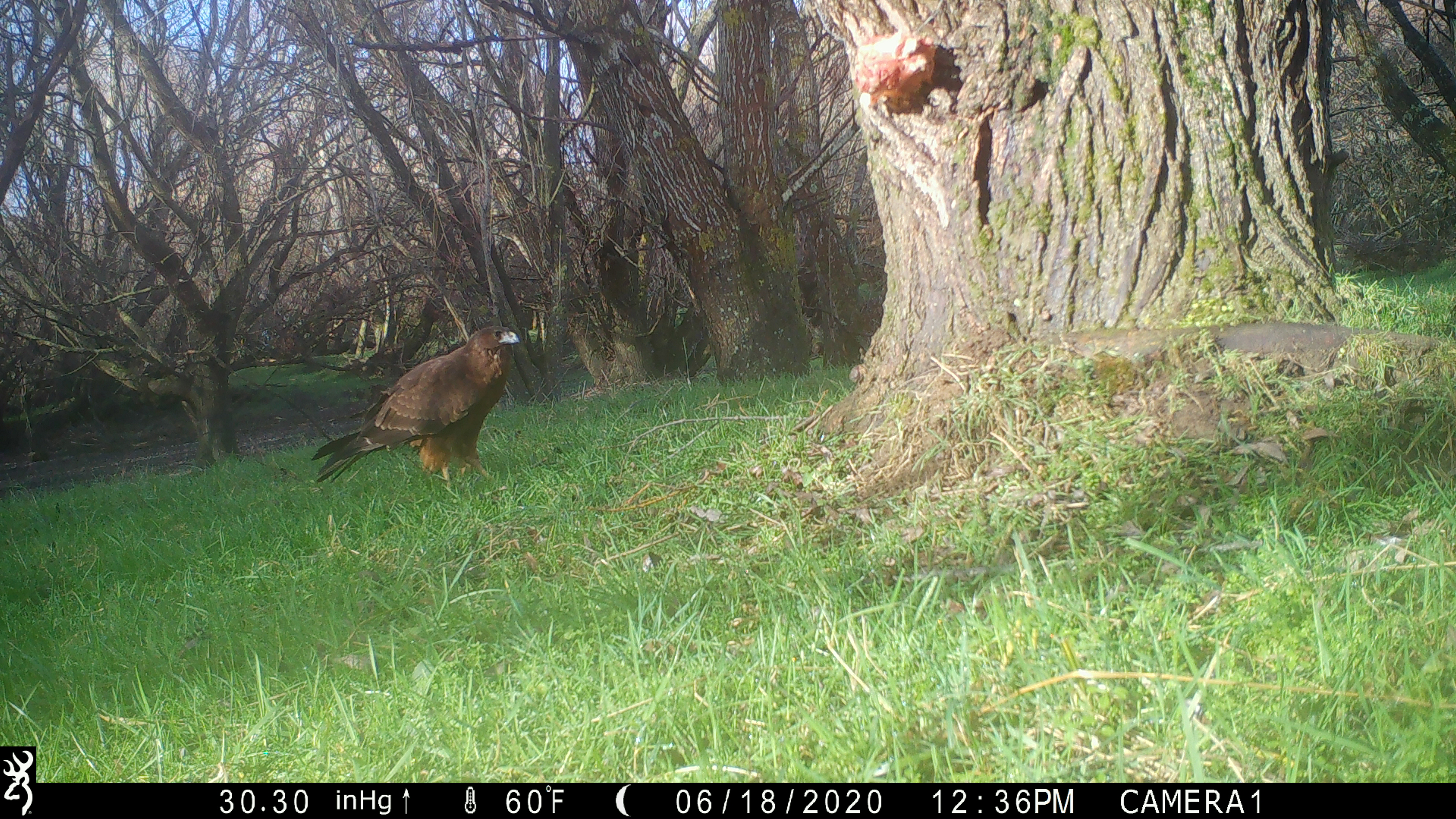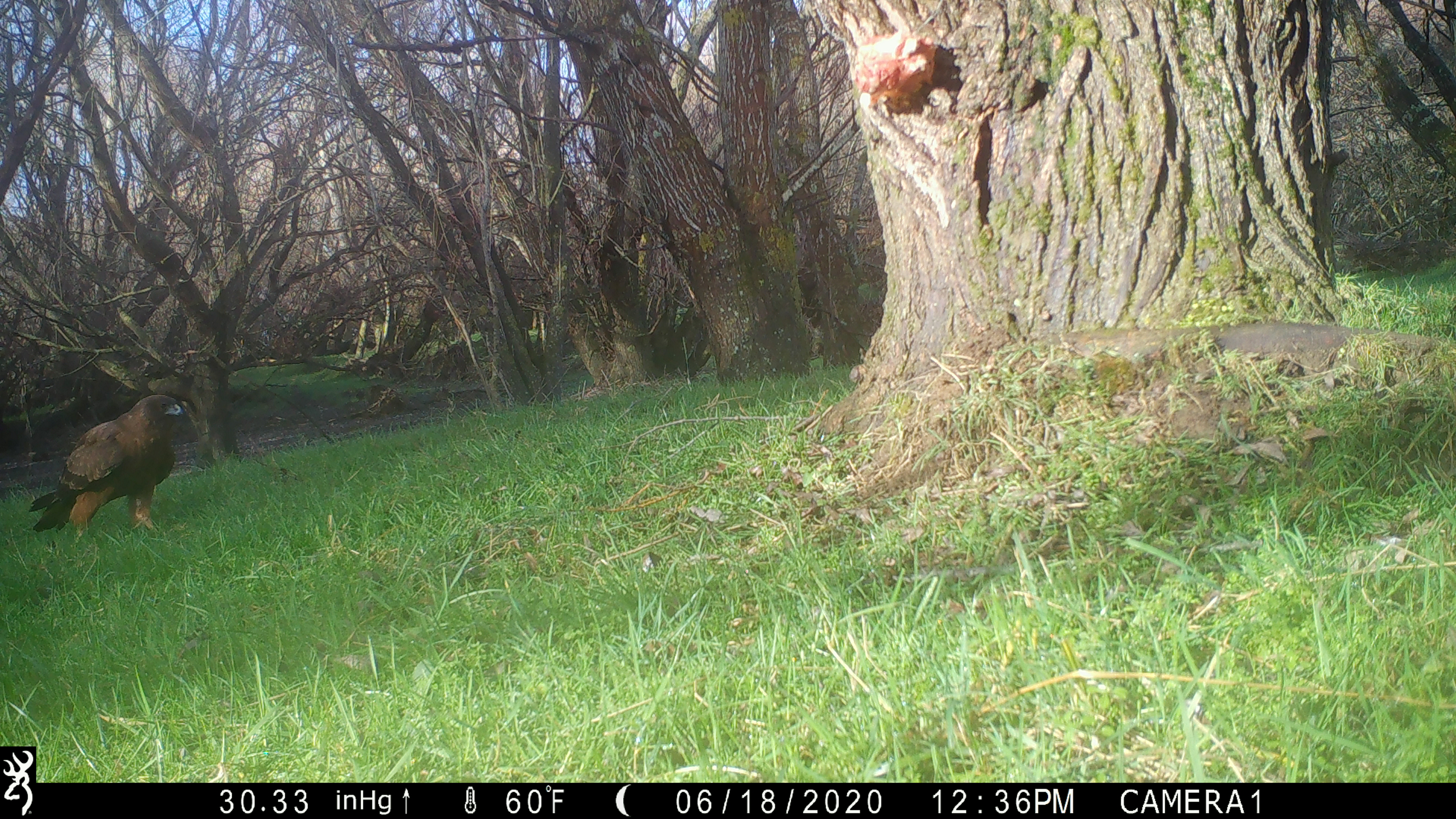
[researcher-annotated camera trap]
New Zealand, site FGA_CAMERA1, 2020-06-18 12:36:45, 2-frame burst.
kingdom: Animalia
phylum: Chordata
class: Aves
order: Accipitriformes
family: Accipitridae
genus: Circus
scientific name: Circus approximans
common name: swamp harrier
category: harrier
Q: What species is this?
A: Harrier (swamp harrier) (Circus approximans).